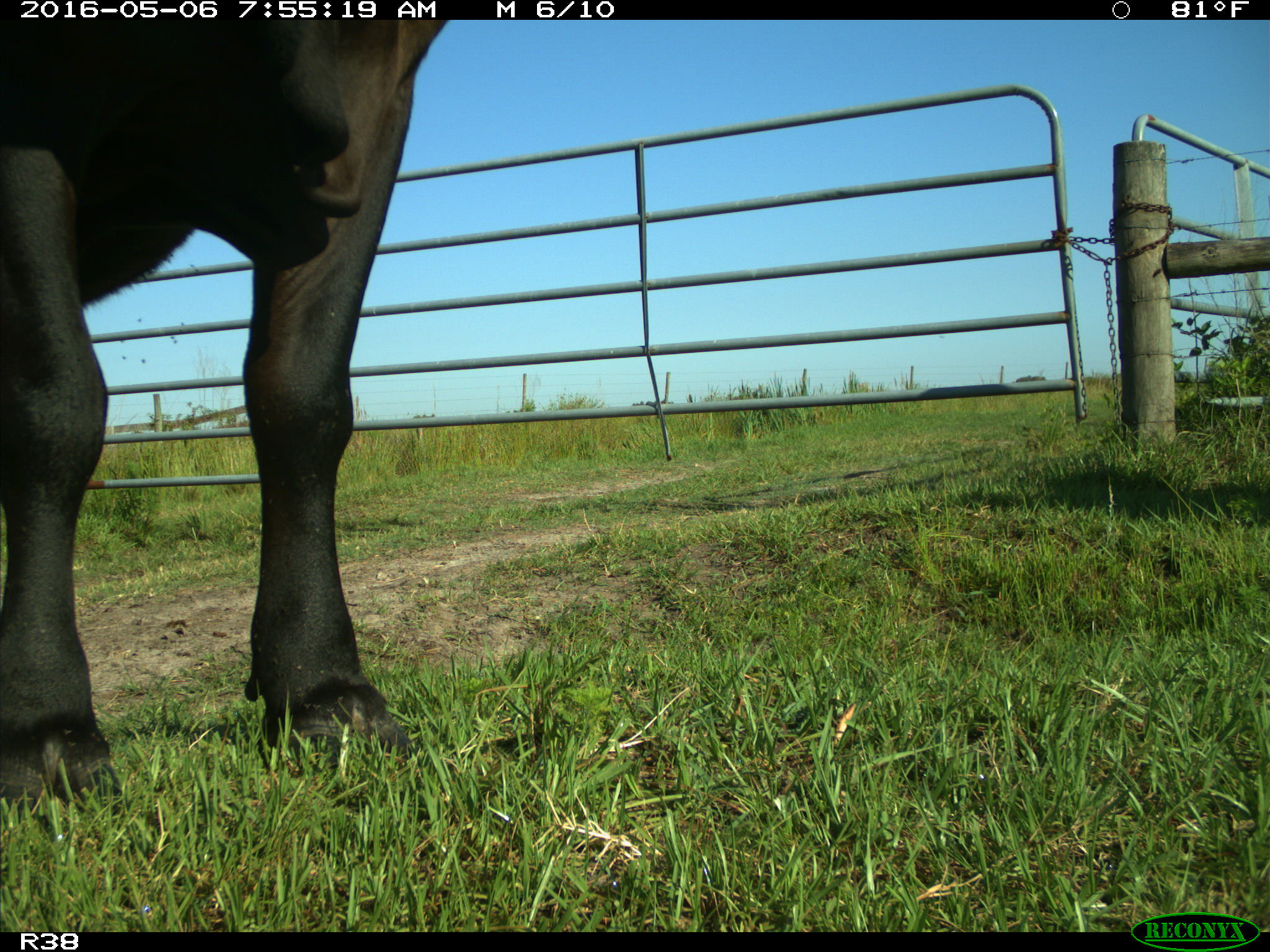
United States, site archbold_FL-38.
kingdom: Animalia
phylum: Chordata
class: Mammalia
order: Artiodactyla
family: Bovidae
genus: Bos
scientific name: Bos taurus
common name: domestic cow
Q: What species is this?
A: Bos taurus (domestic cow).